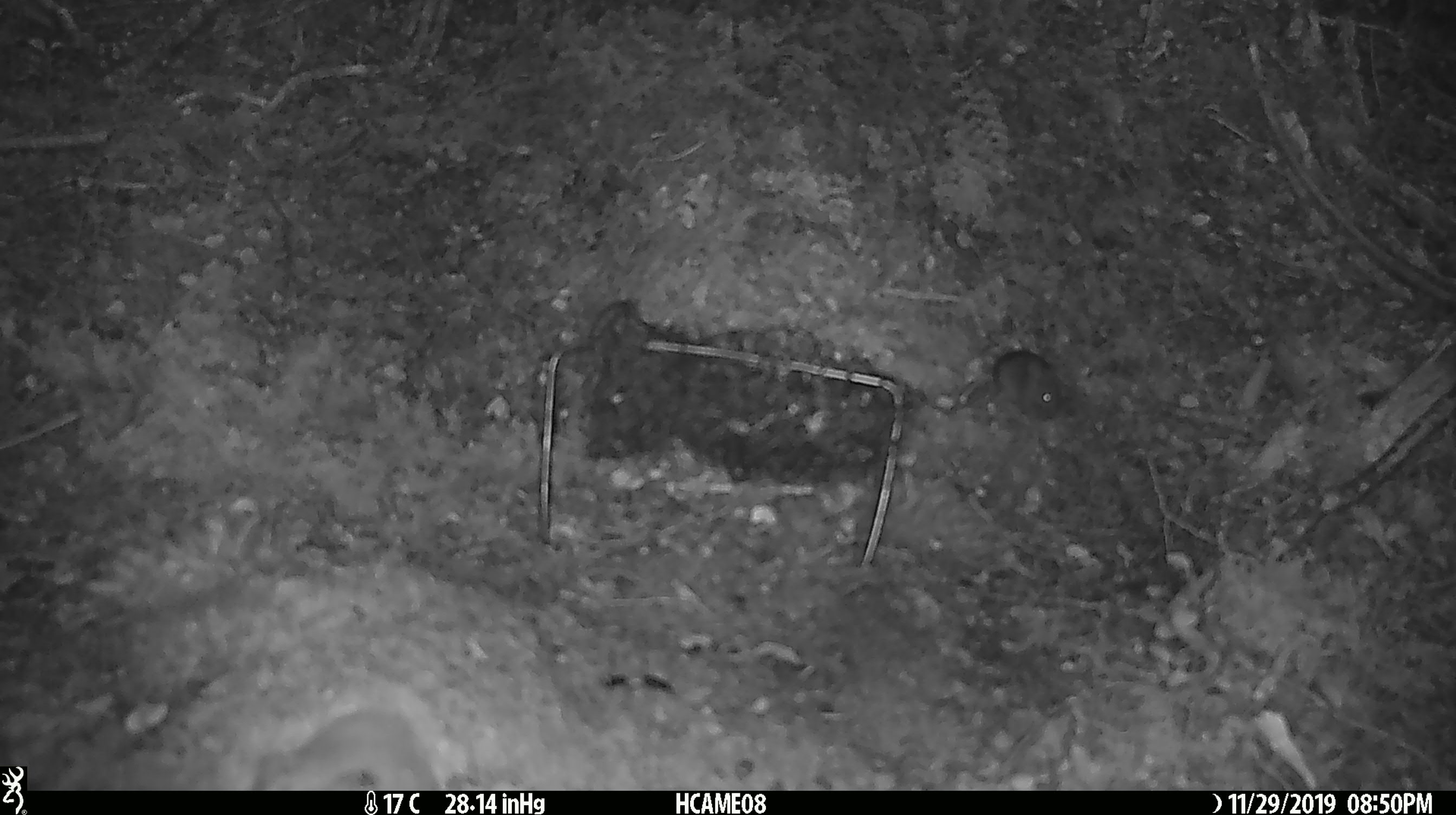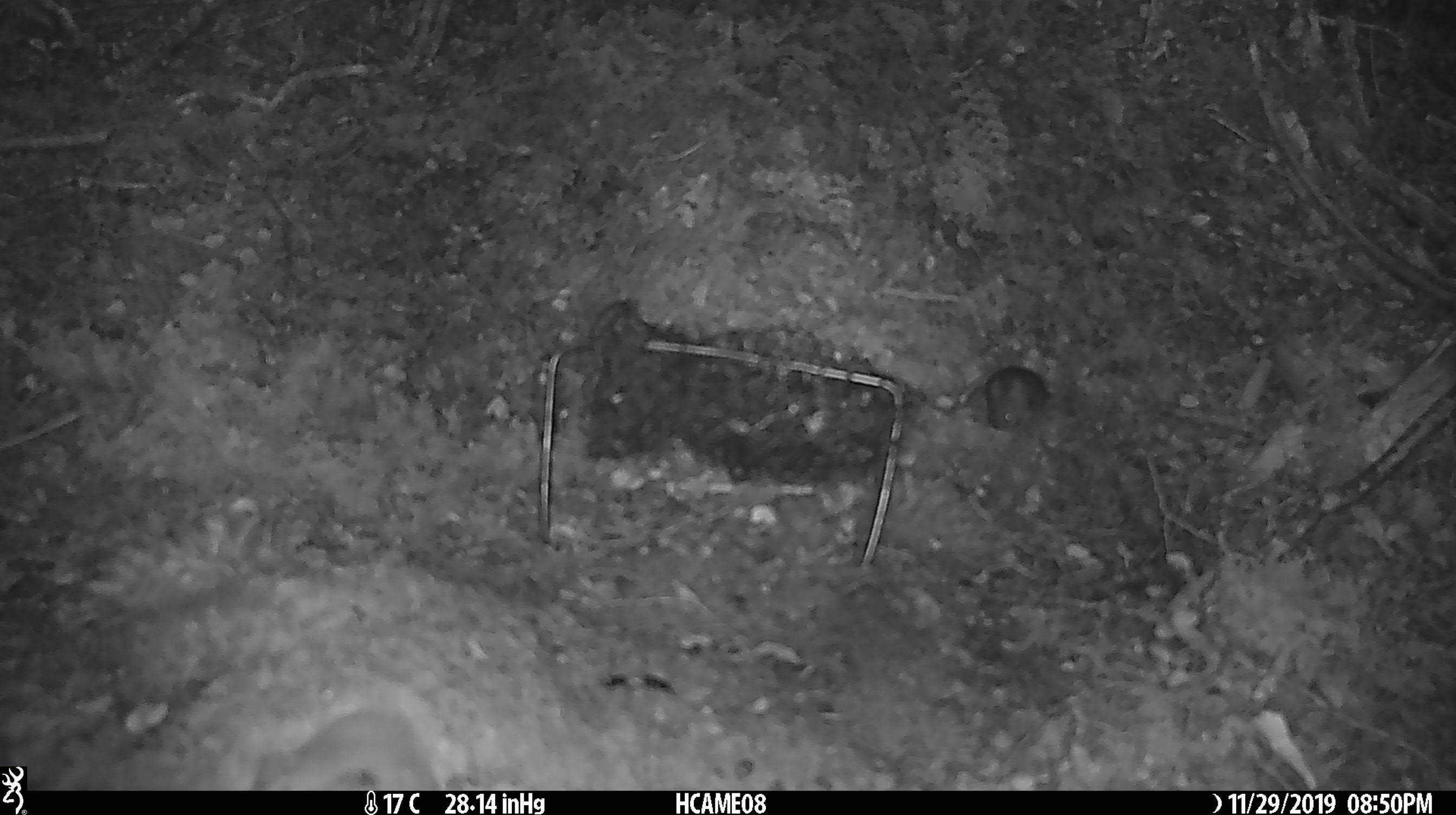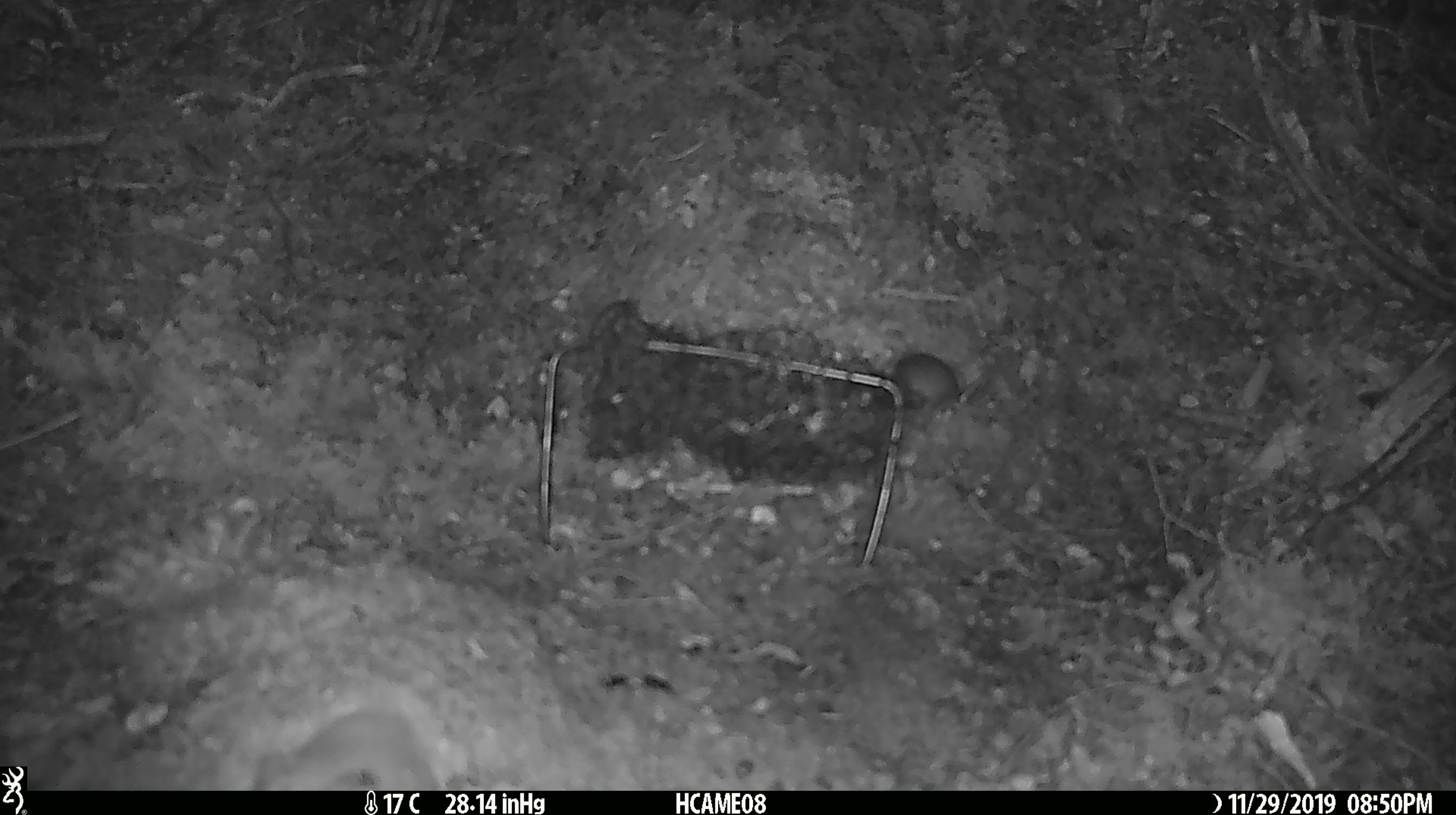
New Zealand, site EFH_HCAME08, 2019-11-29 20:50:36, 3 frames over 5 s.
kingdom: Animalia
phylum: Chordata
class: Mammalia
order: Rodentia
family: Muridae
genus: Mus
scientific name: Mus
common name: mouse